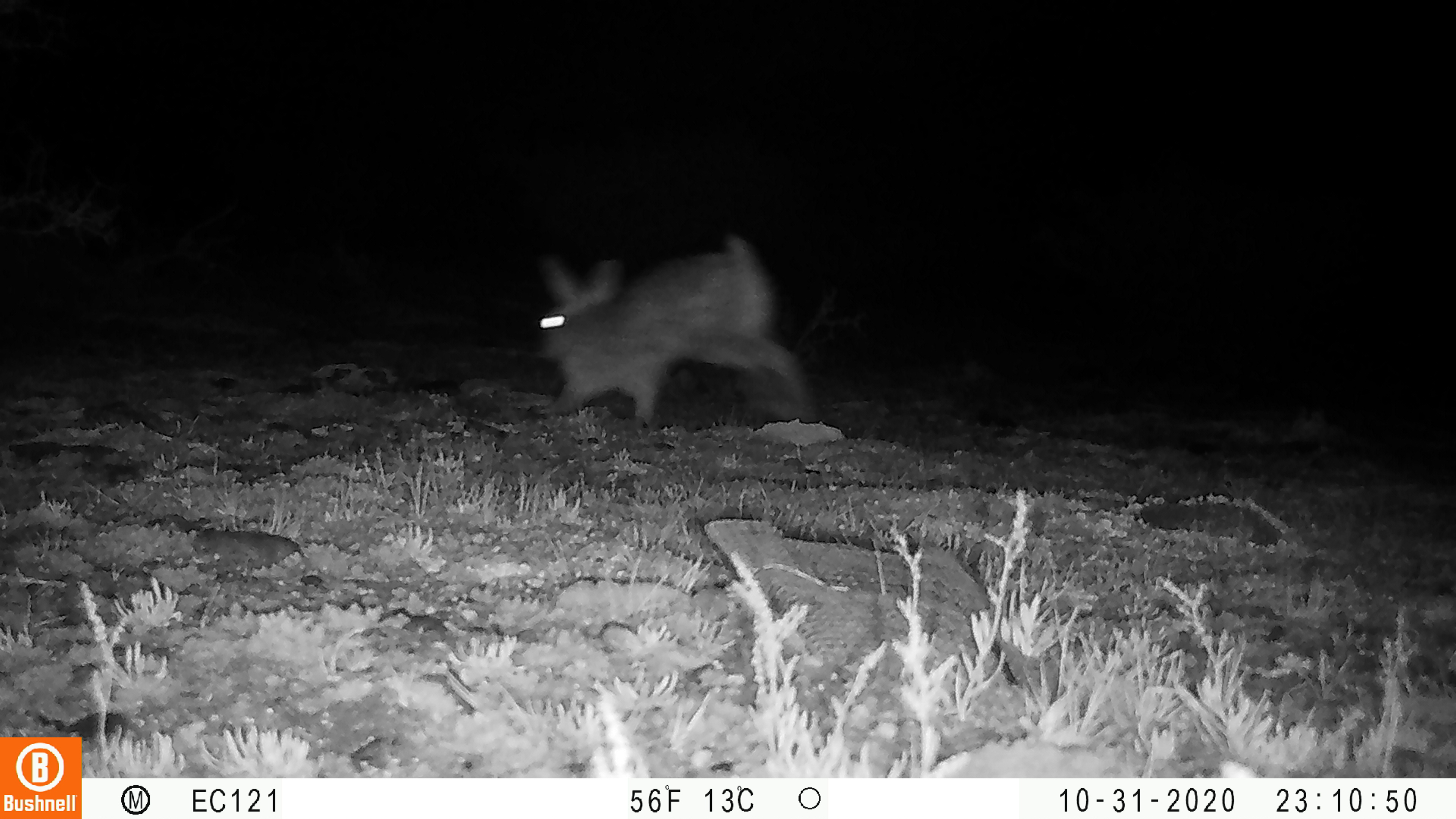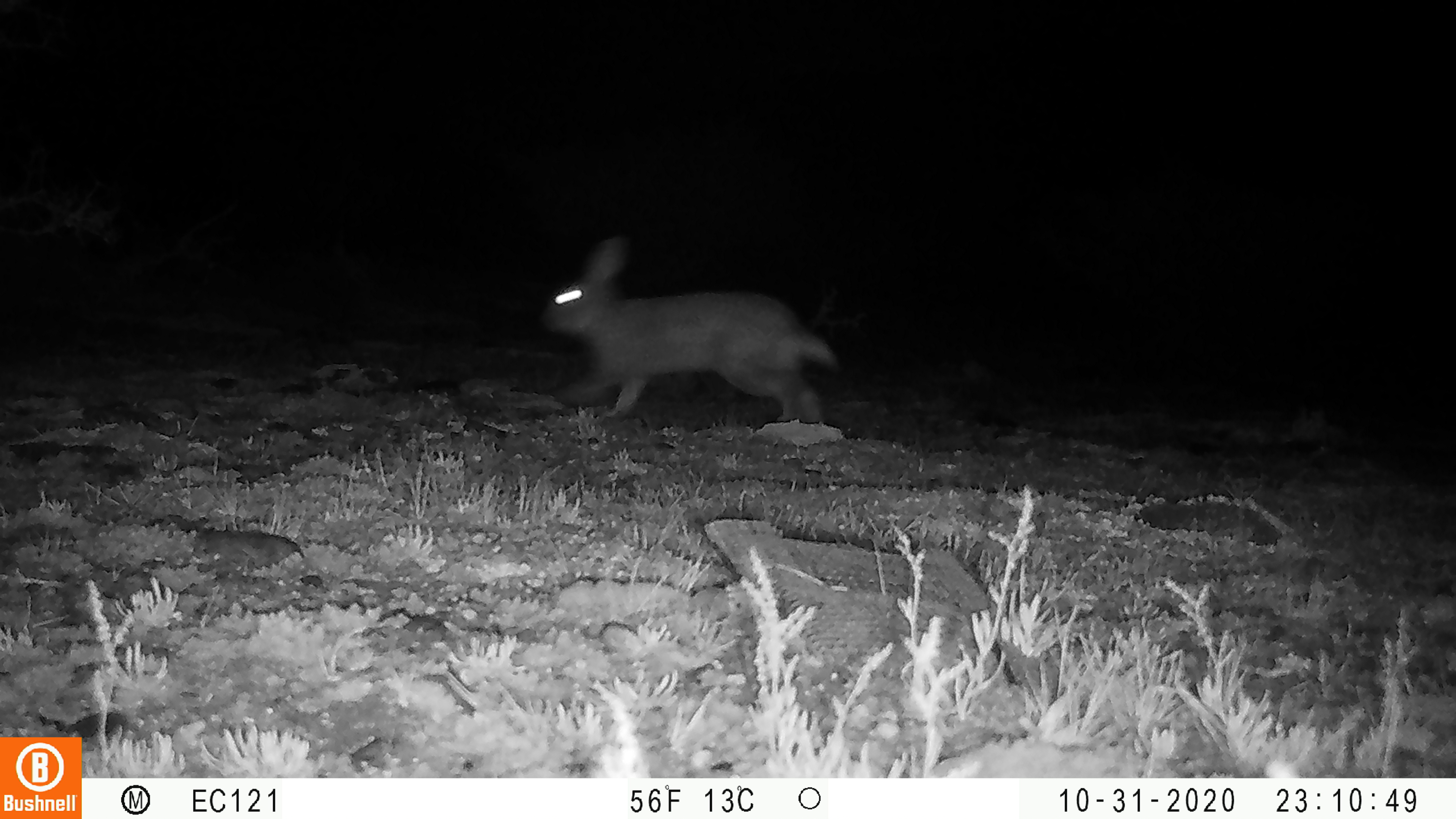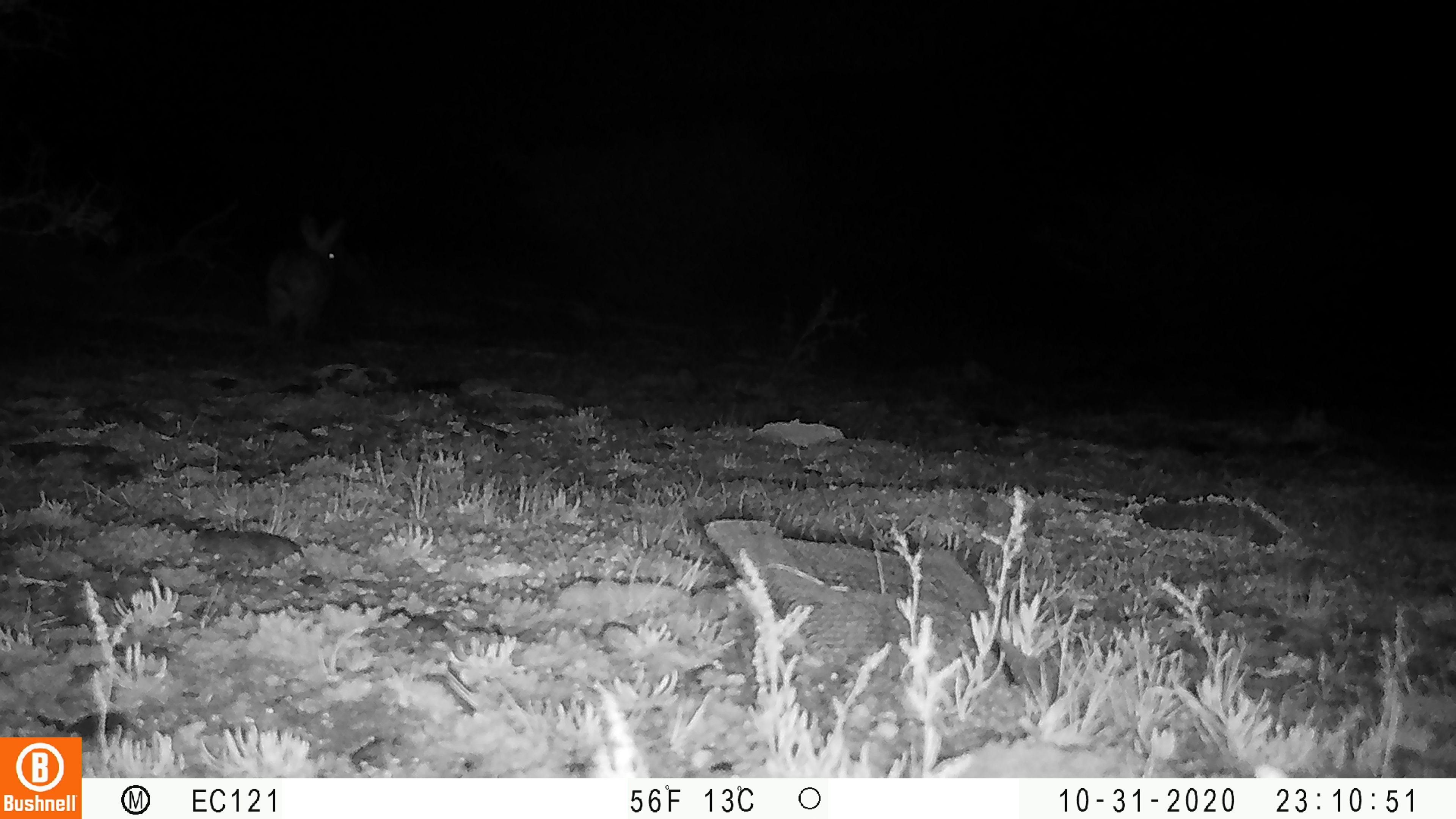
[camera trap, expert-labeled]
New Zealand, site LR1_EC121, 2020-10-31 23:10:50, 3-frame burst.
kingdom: Animalia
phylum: Chordata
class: Mammalia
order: Lagomorpha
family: Leporidae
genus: Oryctolagus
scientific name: Oryctolagus cuniculus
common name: european rabbit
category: rabbit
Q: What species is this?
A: Rabbit (european rabbit) (Oryctolagus cuniculus).